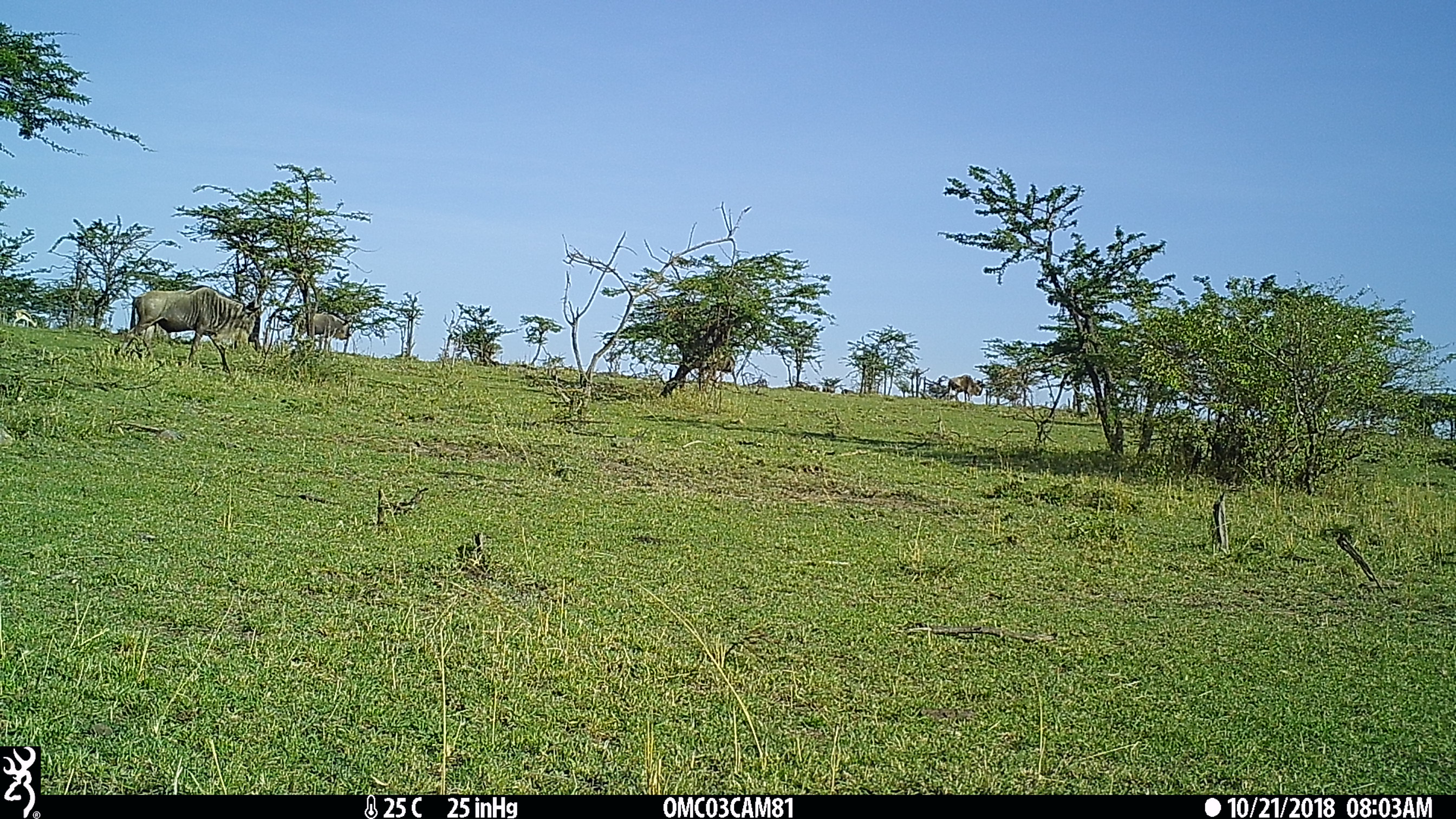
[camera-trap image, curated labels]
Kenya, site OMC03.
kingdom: Animalia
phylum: Chordata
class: Mammalia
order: Artiodactyla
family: Bovidae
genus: Connochaetes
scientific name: Connochaetes taurinus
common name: blue wildebeest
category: wildebeest